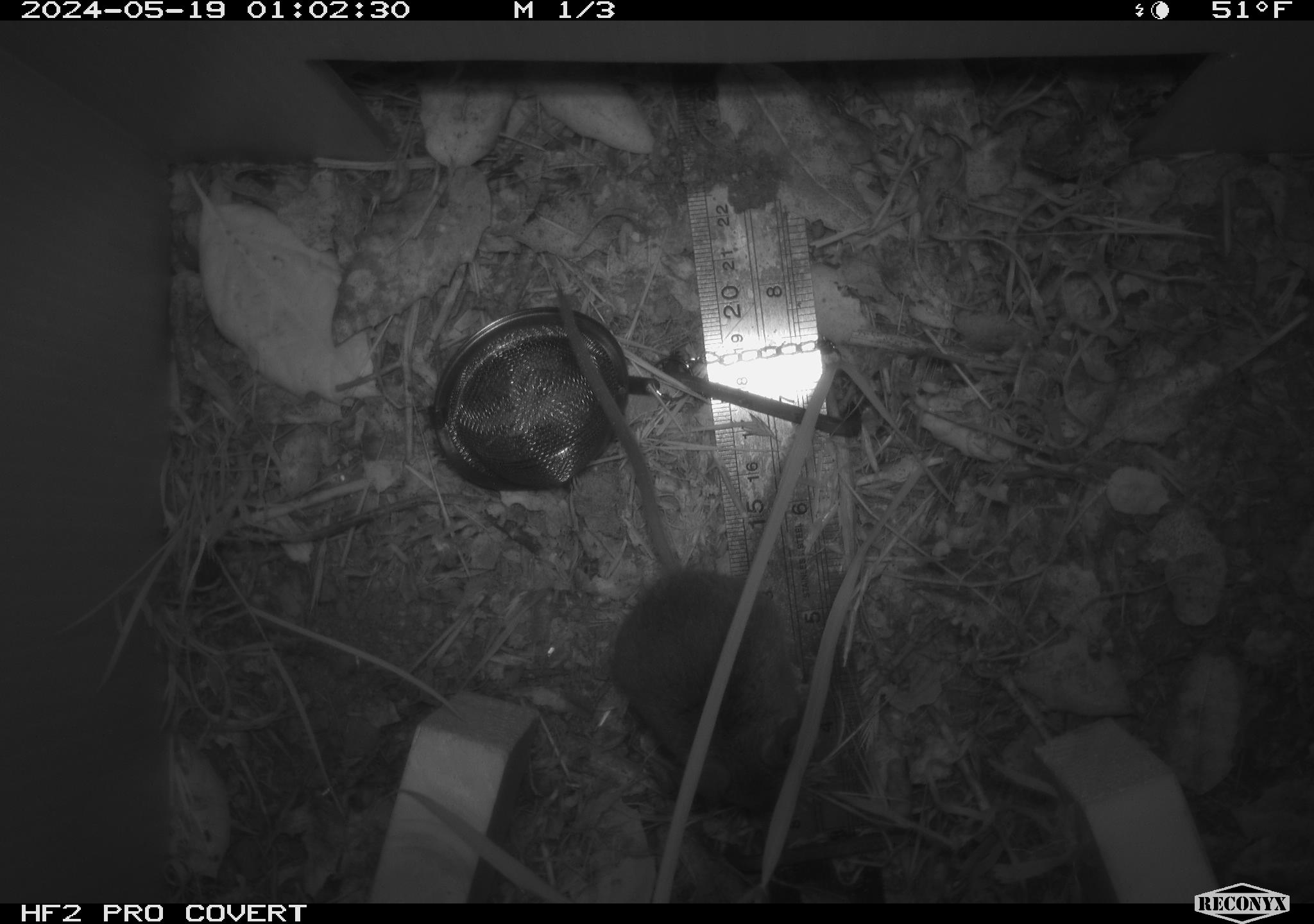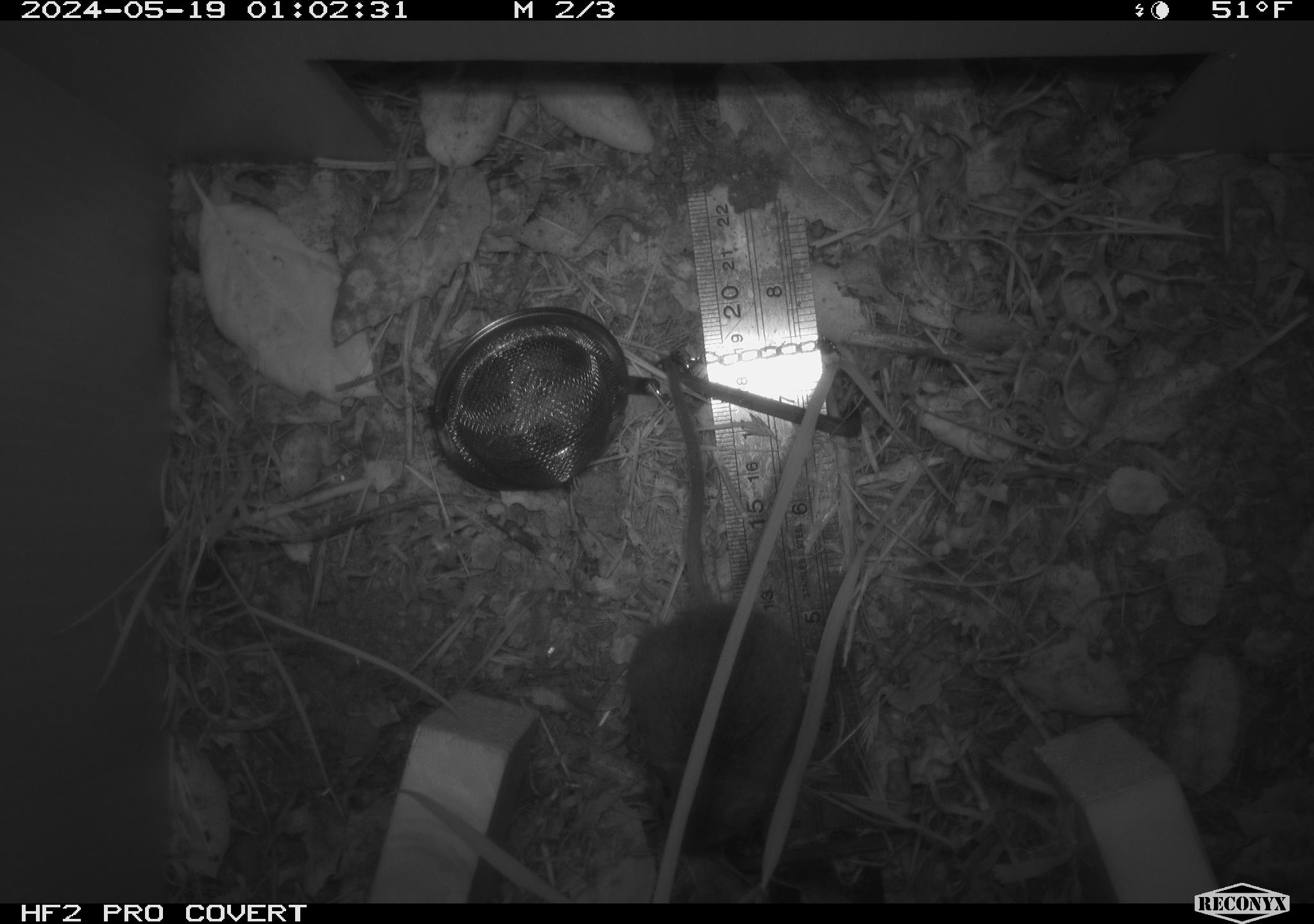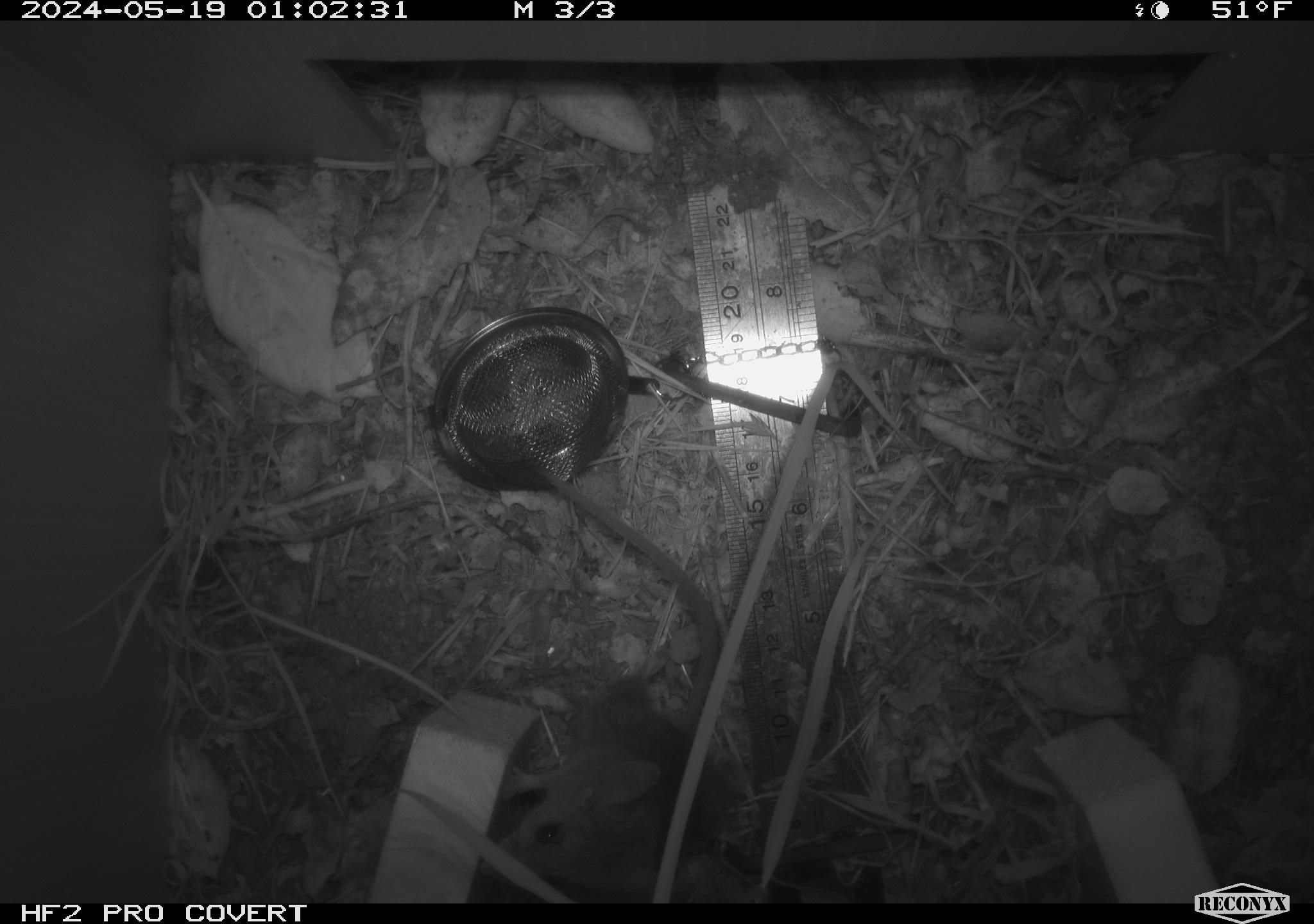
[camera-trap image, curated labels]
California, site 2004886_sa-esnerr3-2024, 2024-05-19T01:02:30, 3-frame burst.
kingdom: Animalia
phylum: Chordata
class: Mammalia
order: Rodentia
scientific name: Rodentia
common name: rodent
Rodent (Rodentia).